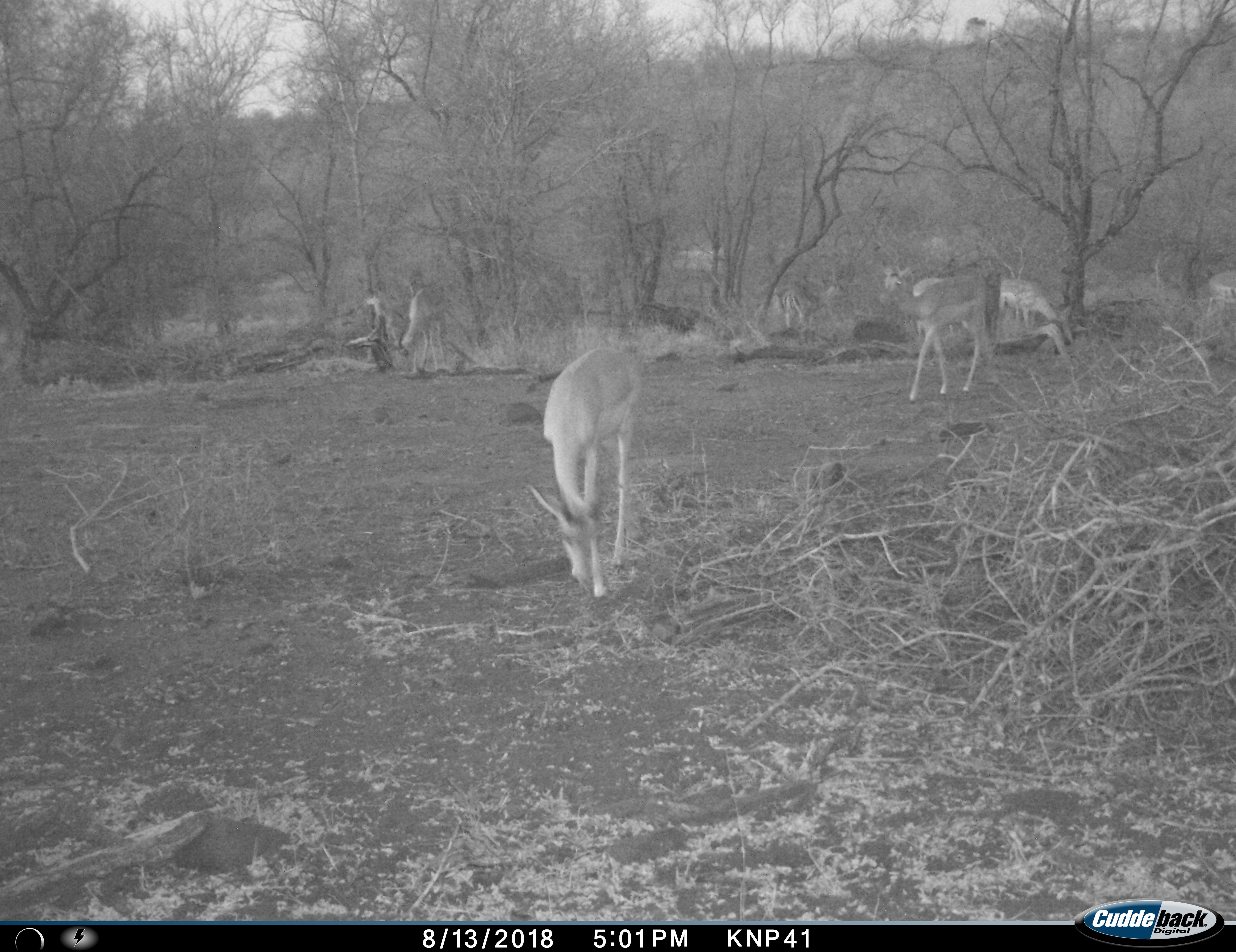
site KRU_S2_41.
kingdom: Animalia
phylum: Chordata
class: Mammalia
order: Artiodactyla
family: Bovidae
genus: Aepyceros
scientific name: Aepyceros melampus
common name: impala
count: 6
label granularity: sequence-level